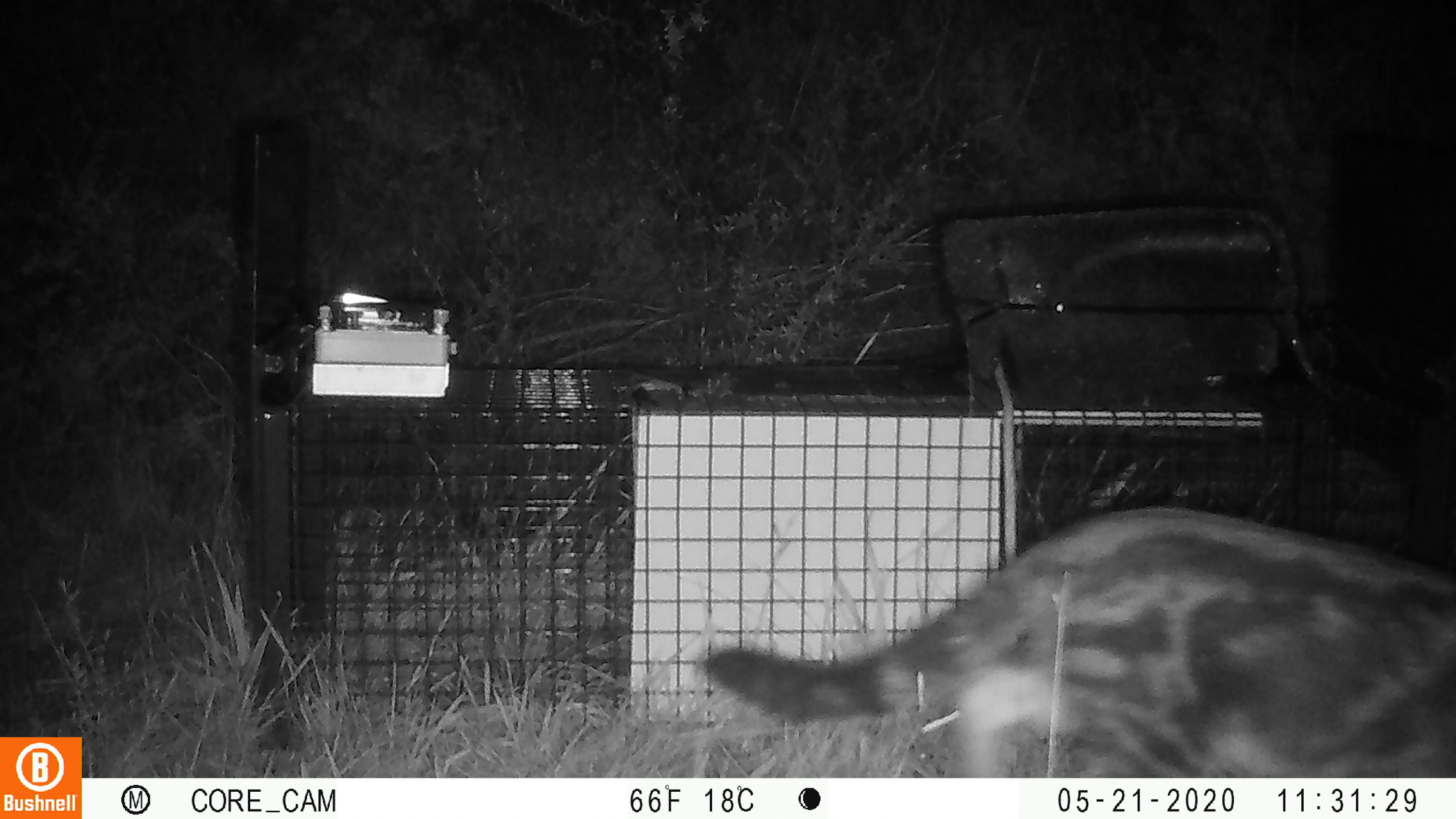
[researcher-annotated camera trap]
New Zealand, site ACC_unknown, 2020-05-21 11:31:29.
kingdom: Animalia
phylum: Chordata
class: Mammalia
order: Carnivora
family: Felidae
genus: Felis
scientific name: Felis catus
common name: domestic cat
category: cat